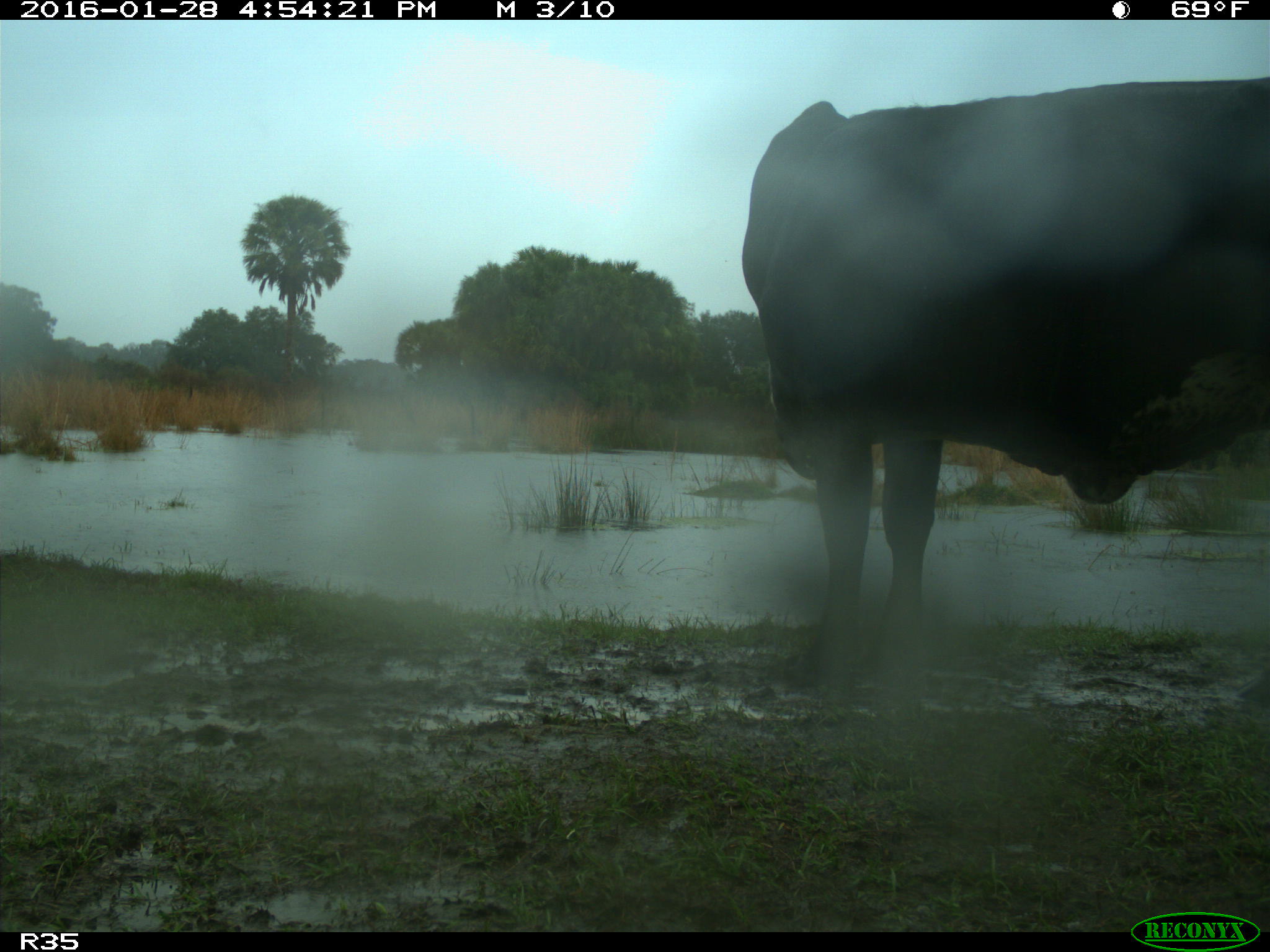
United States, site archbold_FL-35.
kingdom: Animalia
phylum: Chordata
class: Mammalia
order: Artiodactyla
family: Bovidae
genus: Bos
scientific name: Bos taurus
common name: domestic cow